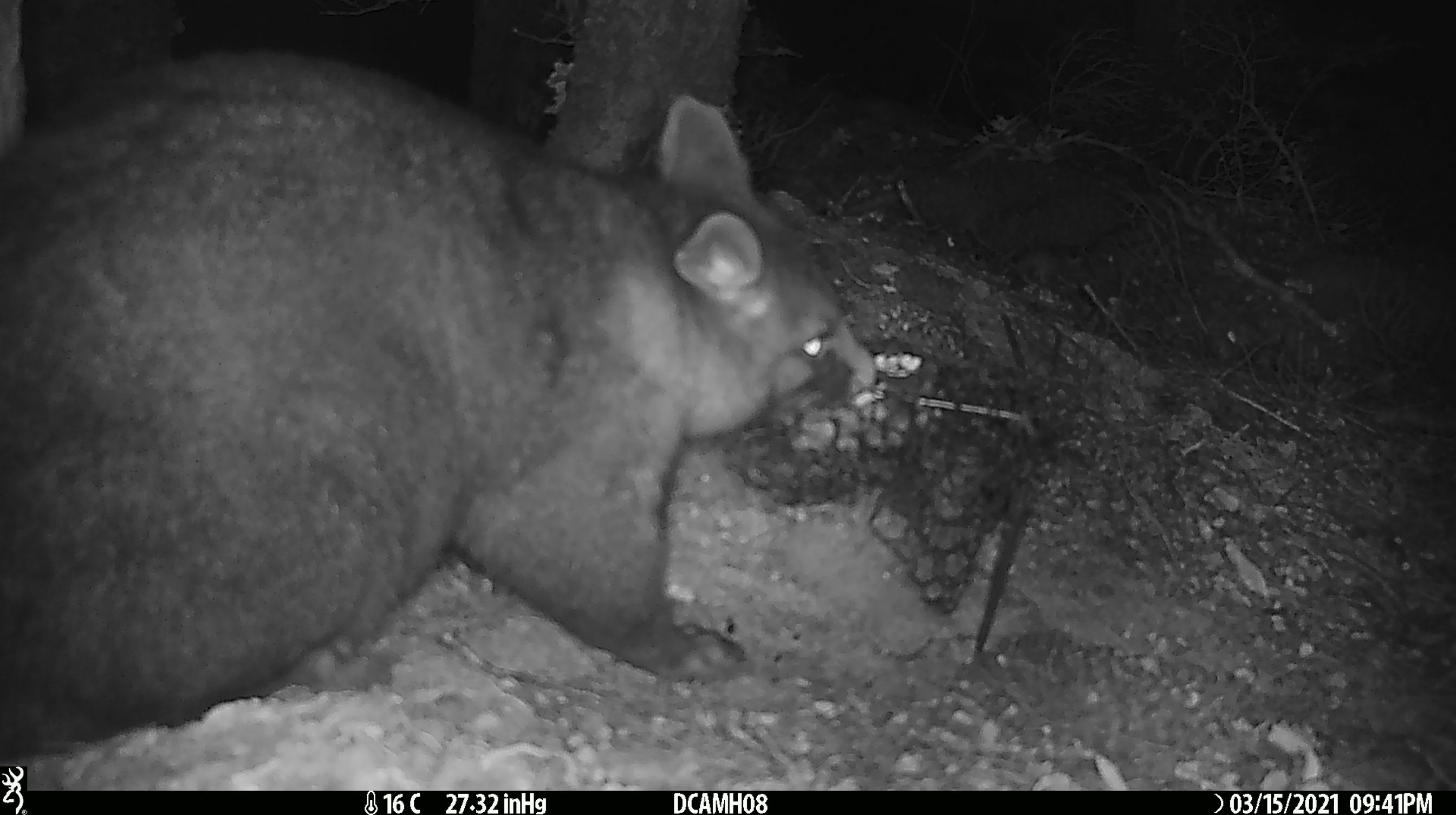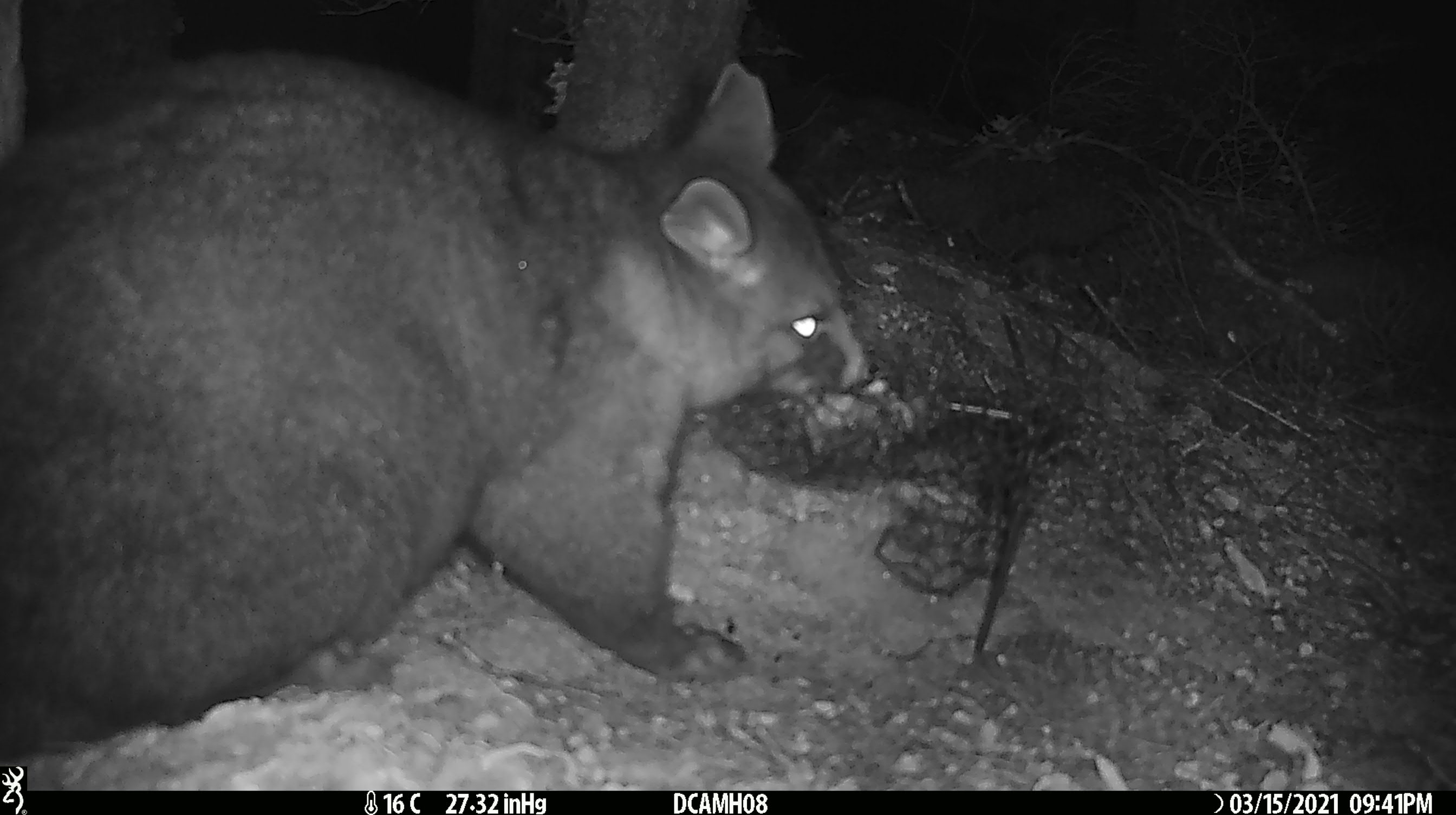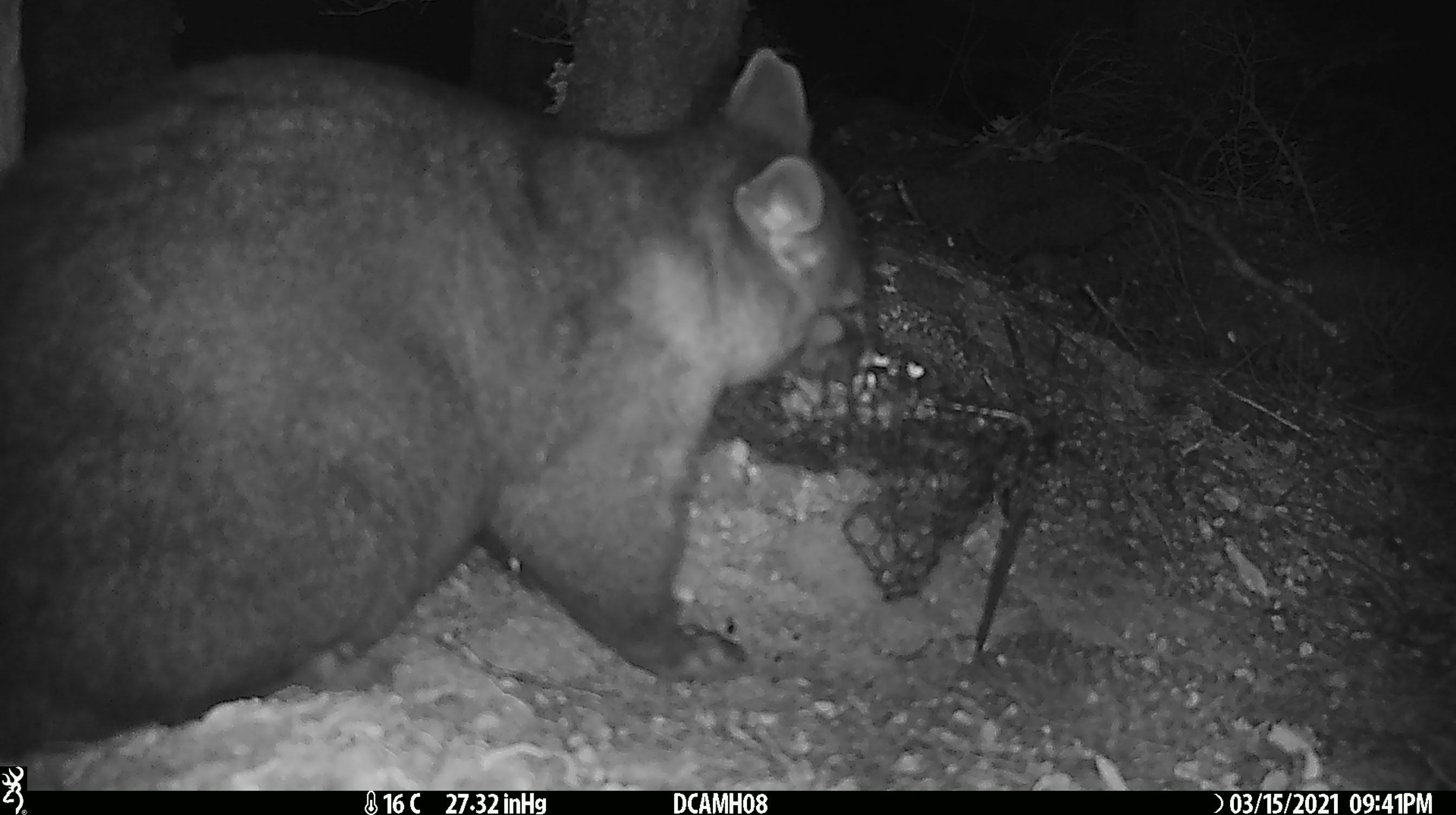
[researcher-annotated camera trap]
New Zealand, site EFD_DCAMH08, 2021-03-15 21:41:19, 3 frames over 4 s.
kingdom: Animalia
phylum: Chordata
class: Mammalia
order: Diprotodontia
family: Phalangeridae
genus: Trichosurus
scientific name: Trichosurus vulpecula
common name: common brushtail possum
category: possum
Possum (common brushtail possum) (Trichosurus vulpecula).